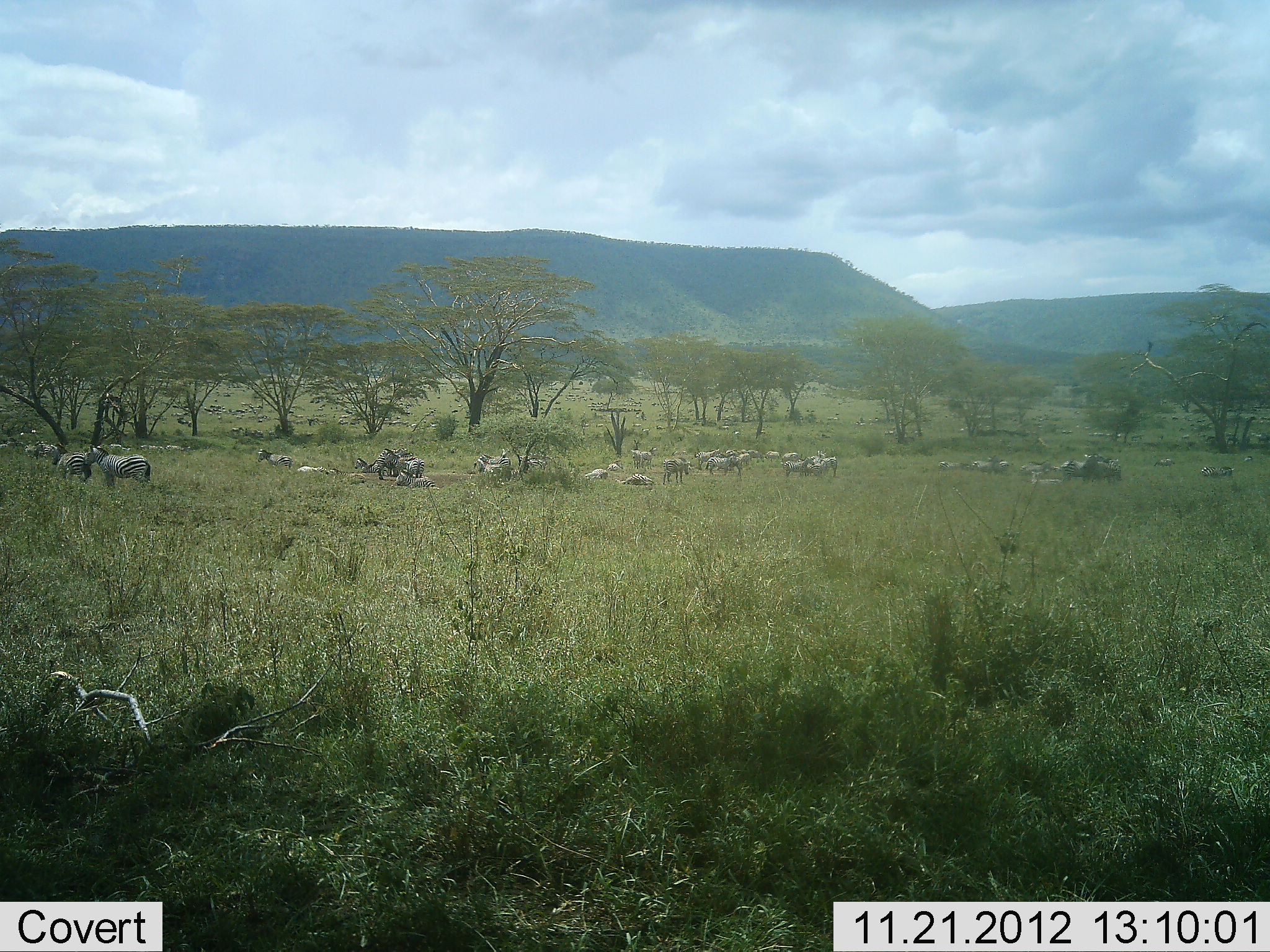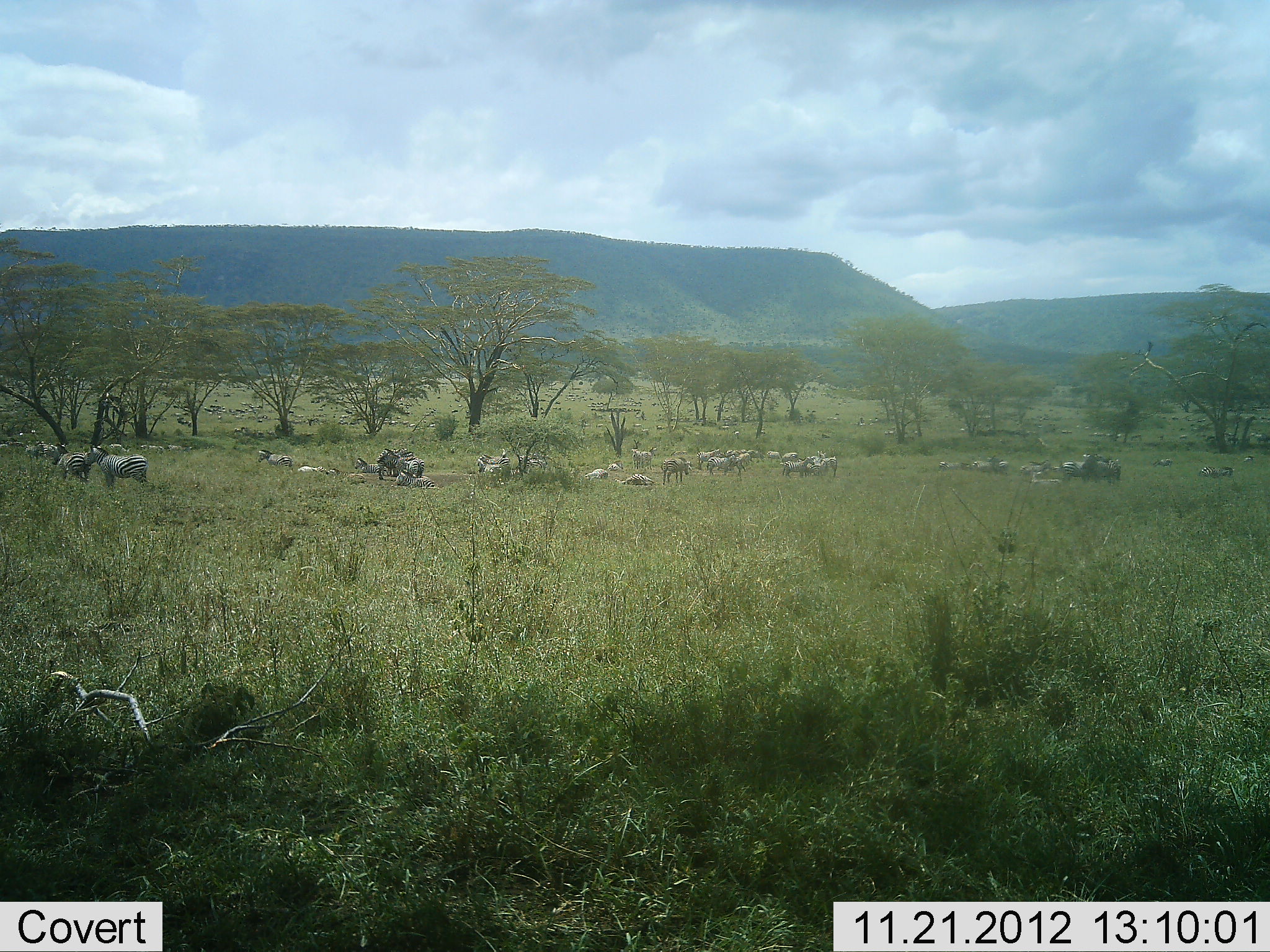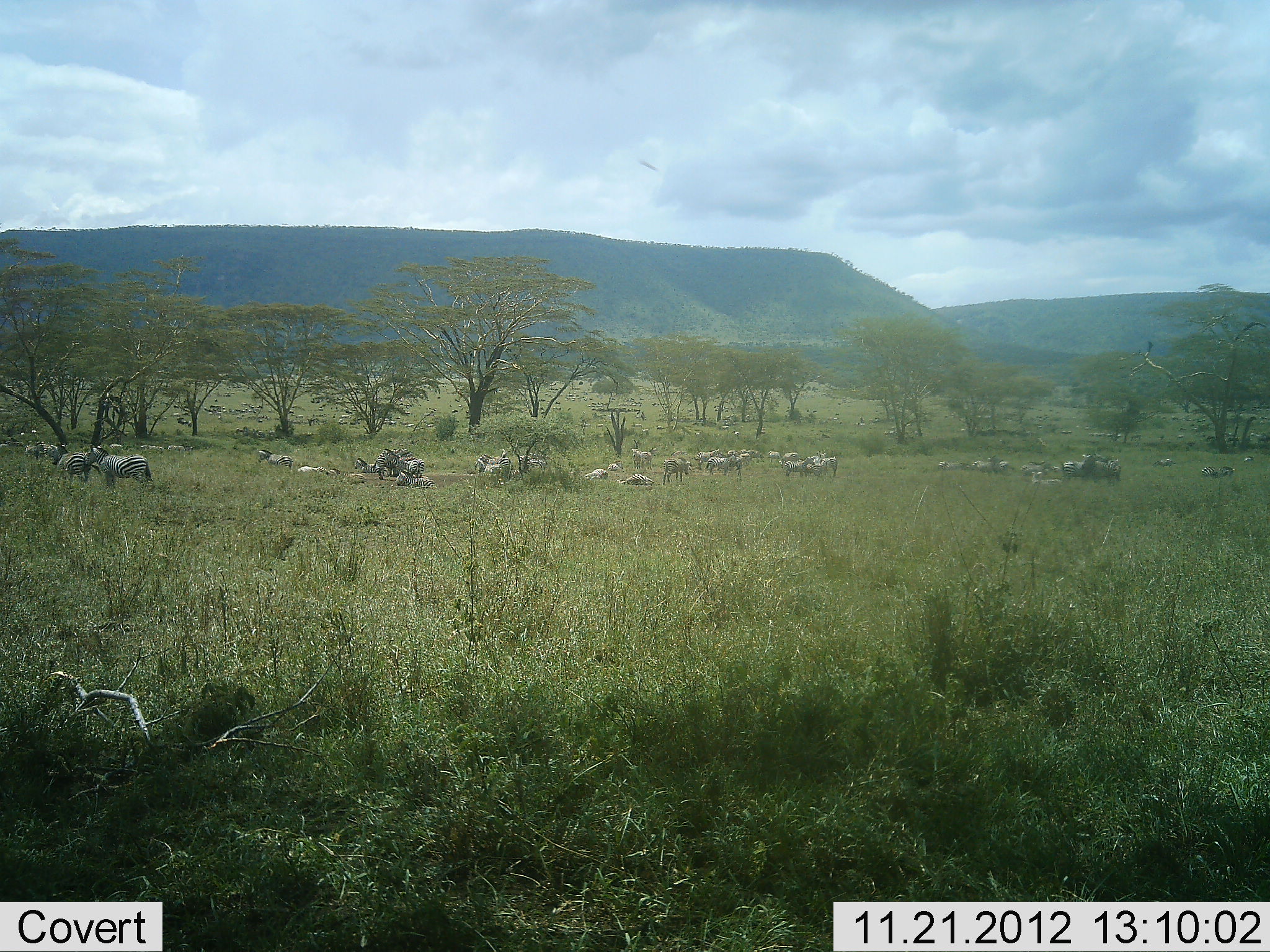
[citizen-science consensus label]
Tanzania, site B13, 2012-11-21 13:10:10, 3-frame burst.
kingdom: Animalia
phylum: Chordata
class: Mammalia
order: Perissodactyla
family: Equidae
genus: Equus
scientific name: Equus quagga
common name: plains zebra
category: zebra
Zebra (plains zebra) (Equus quagga), count 11-50. Behavior (volunteer vote fractions): standing 71%, resting 71%, moving 14%, interacting 7%. Young present (vote fraction): 7%. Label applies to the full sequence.